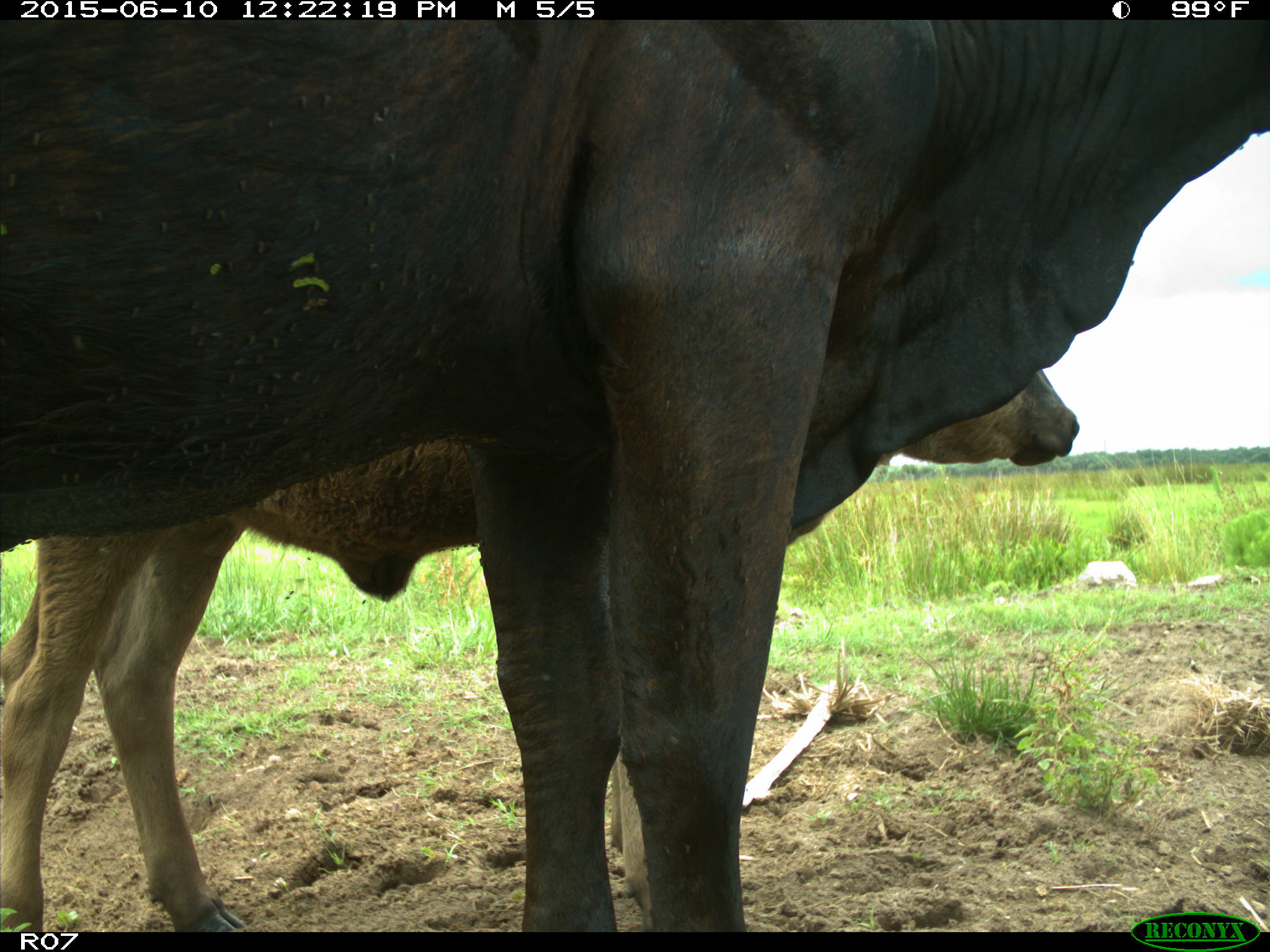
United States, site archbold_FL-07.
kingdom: Animalia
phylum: Chordata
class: Mammalia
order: Artiodactyla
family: Bovidae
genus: Bos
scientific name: Bos taurus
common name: domestic cow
Bos taurus (domestic cow).